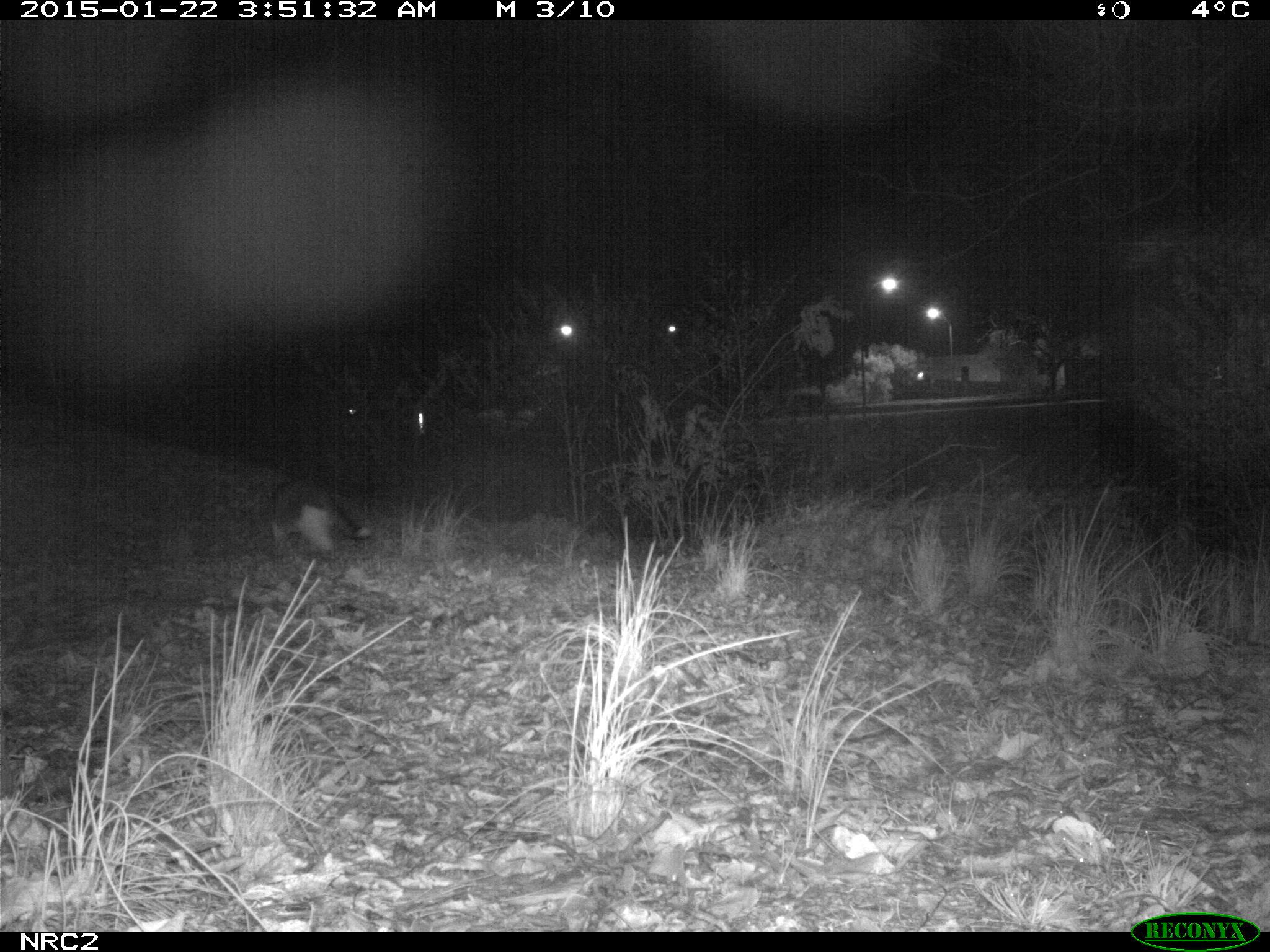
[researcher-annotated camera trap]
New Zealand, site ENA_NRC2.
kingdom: Animalia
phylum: Chordata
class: Mammalia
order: Carnivora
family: Felidae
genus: Felis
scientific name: Felis catus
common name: domestic cat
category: cat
Cat (domestic cat) (Felis catus).